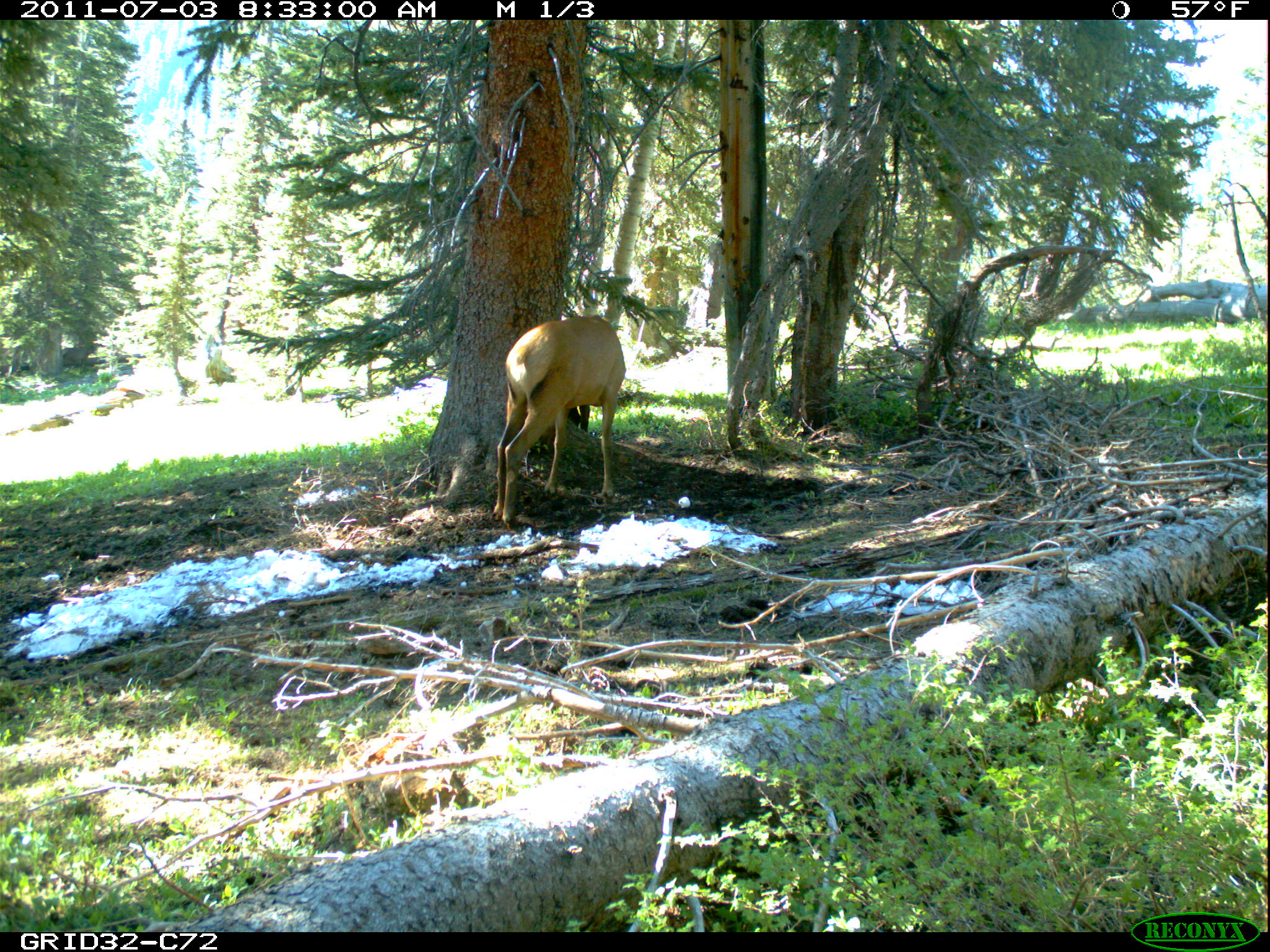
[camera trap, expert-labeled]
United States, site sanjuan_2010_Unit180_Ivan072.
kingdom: Animalia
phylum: Chordata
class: Mammalia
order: Artiodactyla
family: Cervidae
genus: Cervus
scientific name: Cervus elaphus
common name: red deer